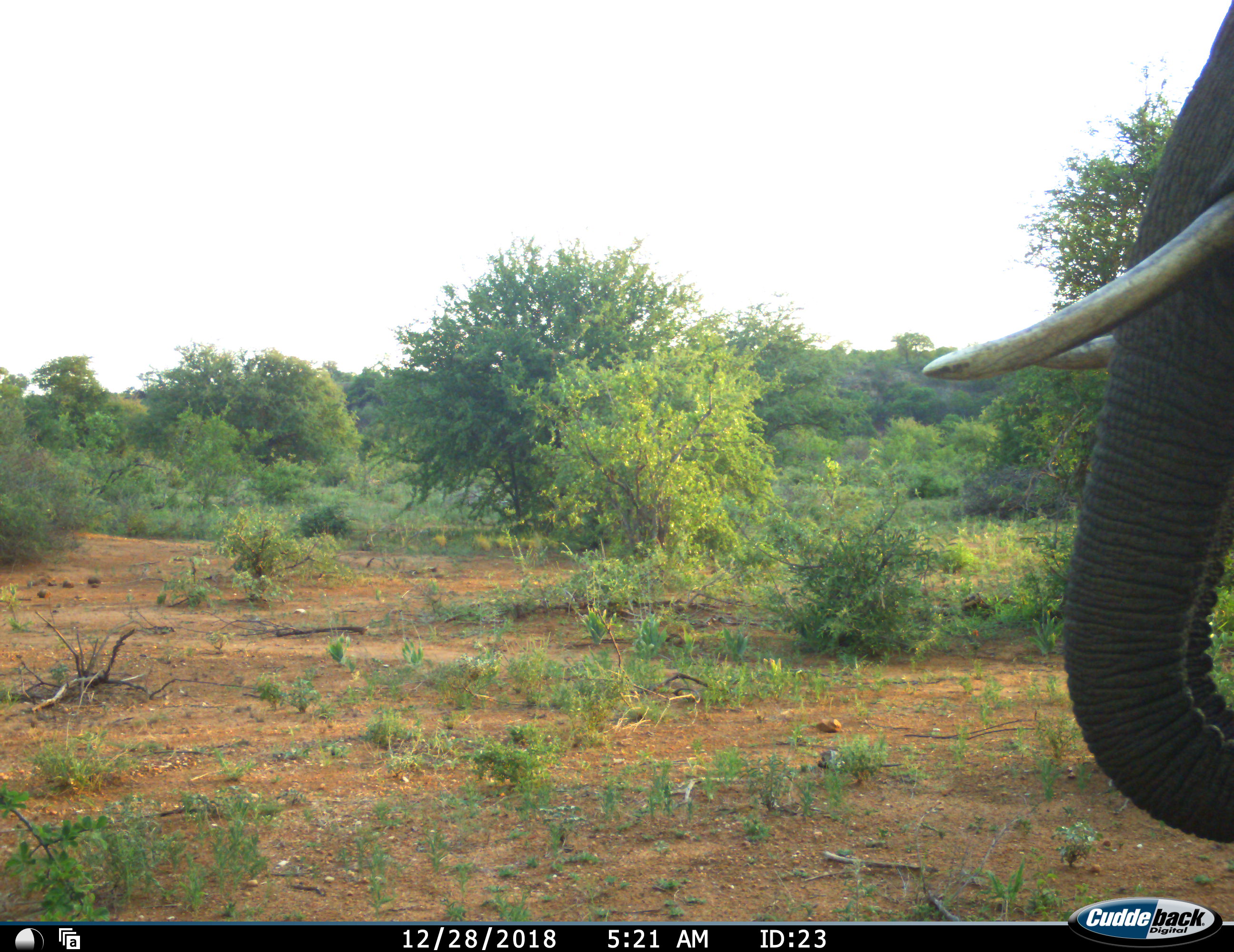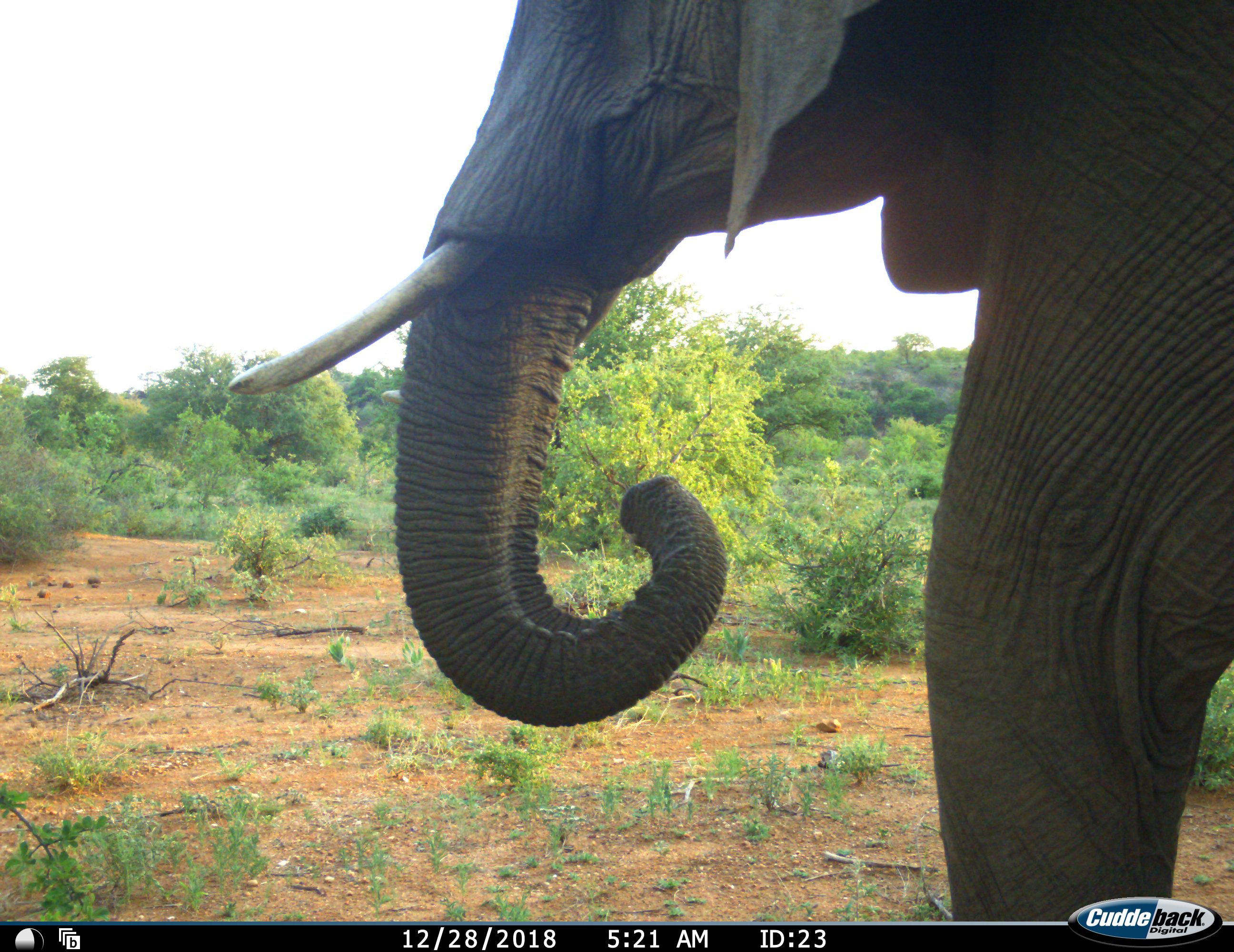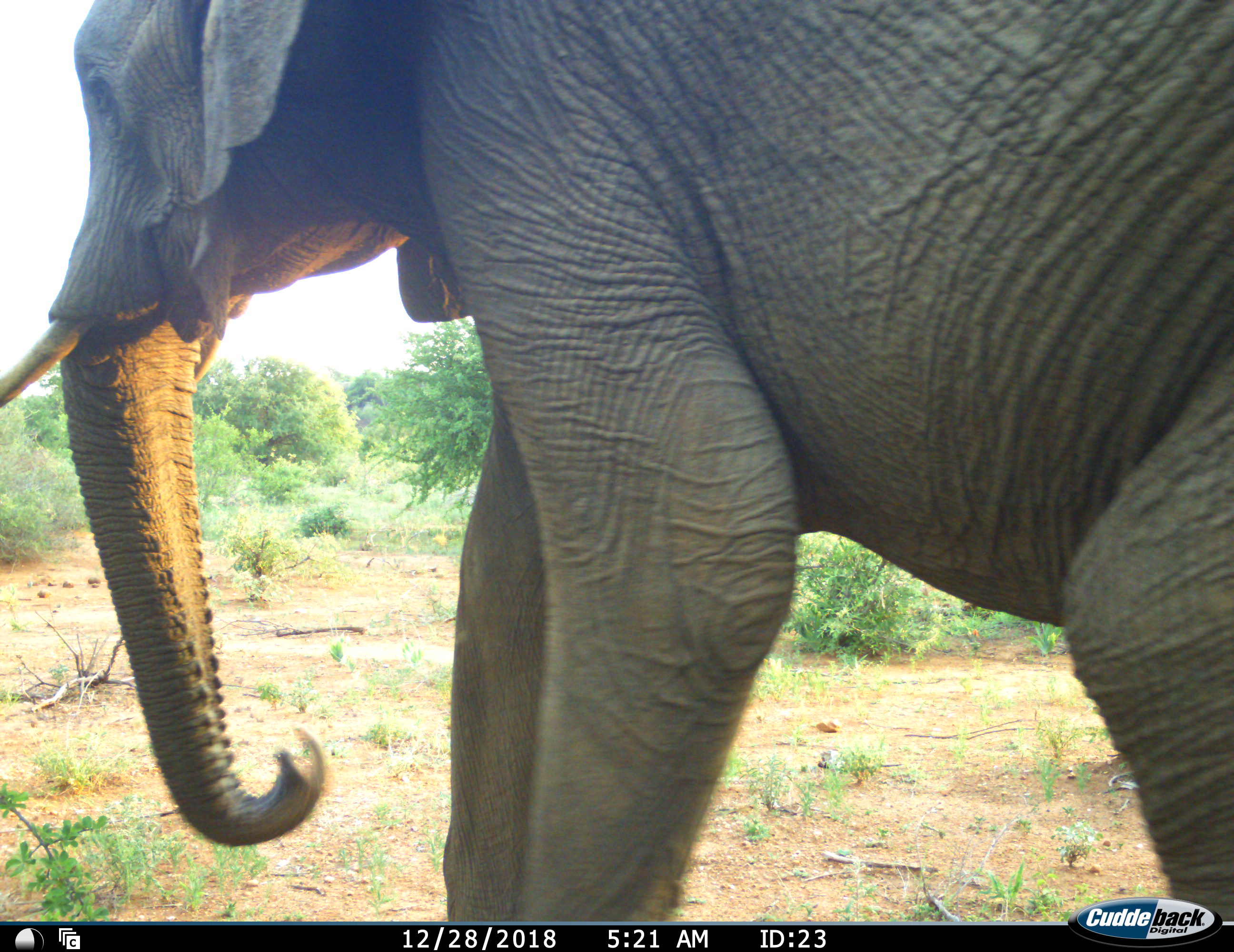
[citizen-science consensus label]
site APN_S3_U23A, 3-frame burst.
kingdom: Animalia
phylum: Chordata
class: Mammalia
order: Proboscidea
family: Elephantidae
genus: Loxodonta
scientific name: Loxodonta africana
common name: african bush elephant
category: elephant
Elephant (african bush elephant) (Loxodonta africana), count 1. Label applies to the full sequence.